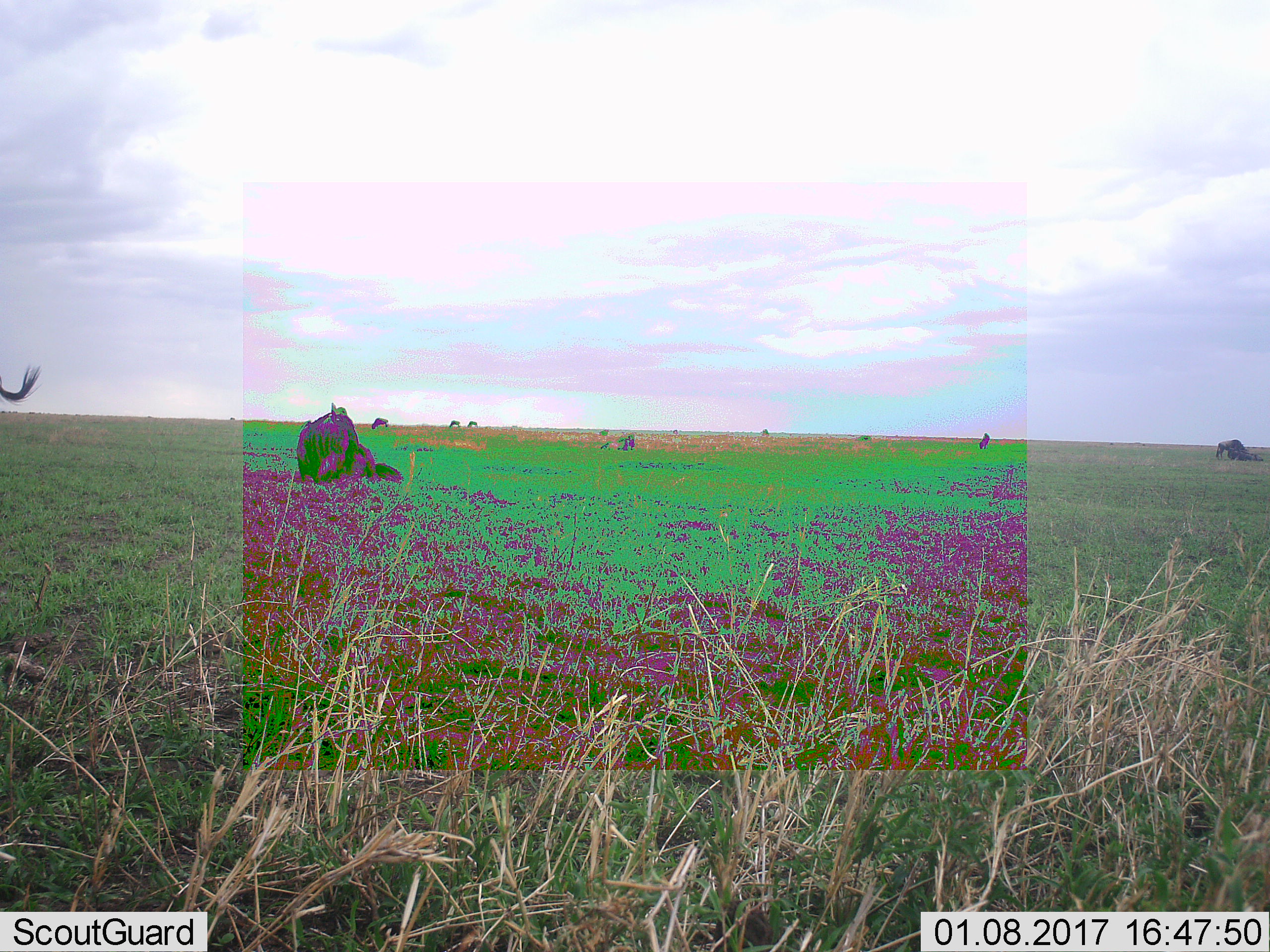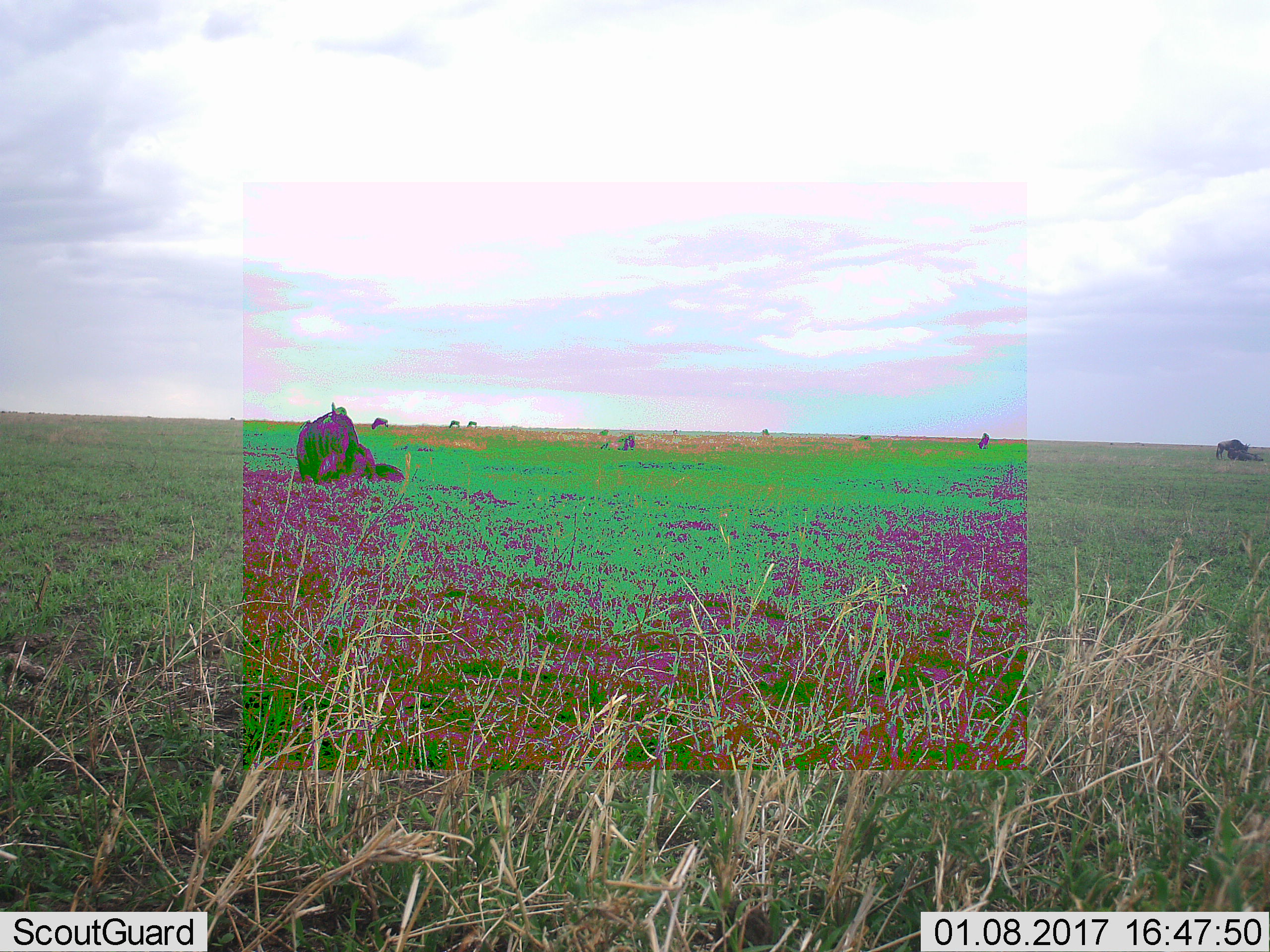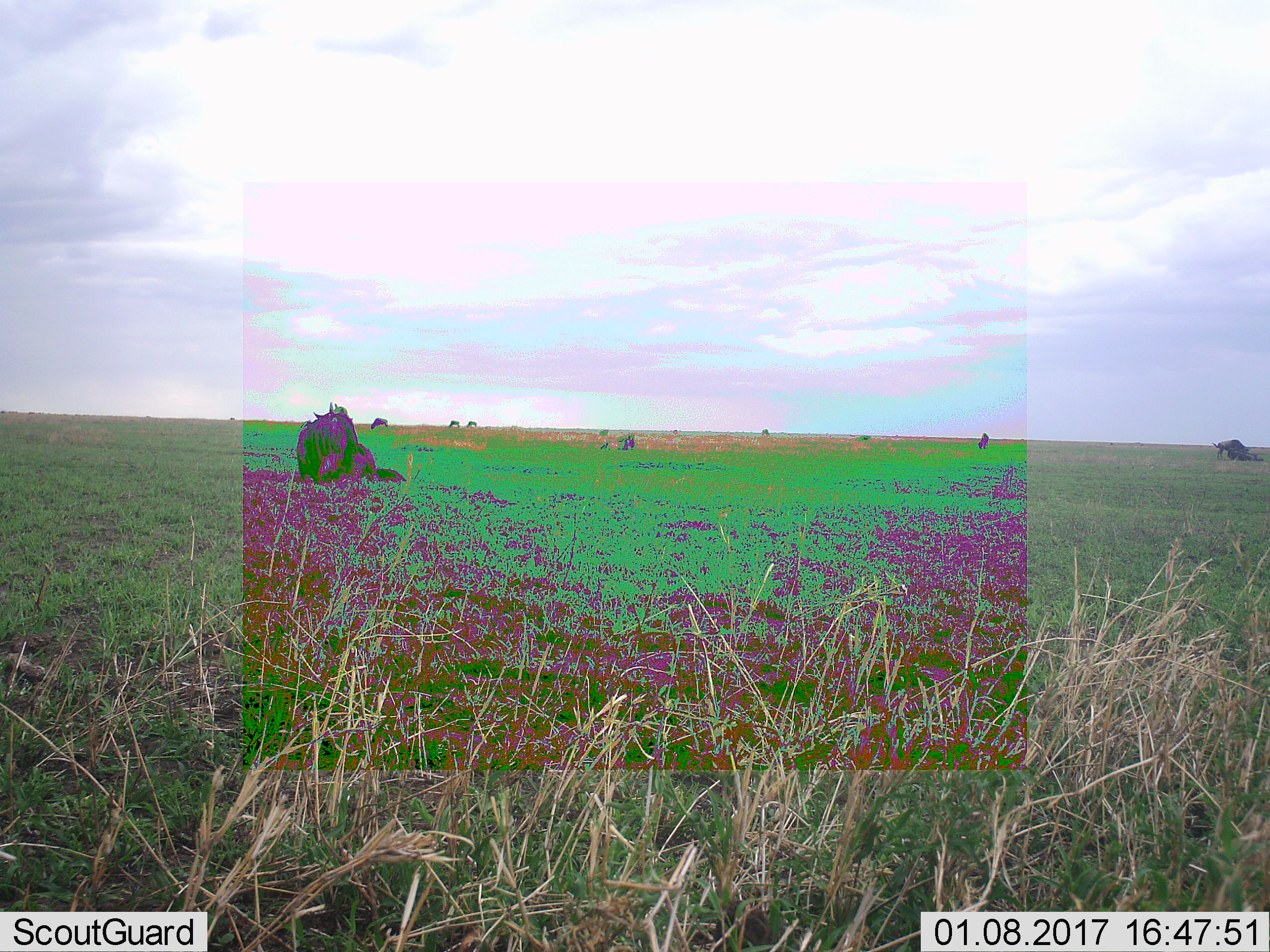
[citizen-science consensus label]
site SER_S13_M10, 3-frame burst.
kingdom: Animalia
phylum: Chordata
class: Mammalia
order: Artiodactyla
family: Bovidae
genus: Connochaetes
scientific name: Connochaetes taurinus taurinus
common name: blue wildebeest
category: wildebeestblue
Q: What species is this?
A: Wildebeestblue (blue wildebeest) (Connochaetes taurinus taurinus).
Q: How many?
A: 11-50.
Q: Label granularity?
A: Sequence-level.